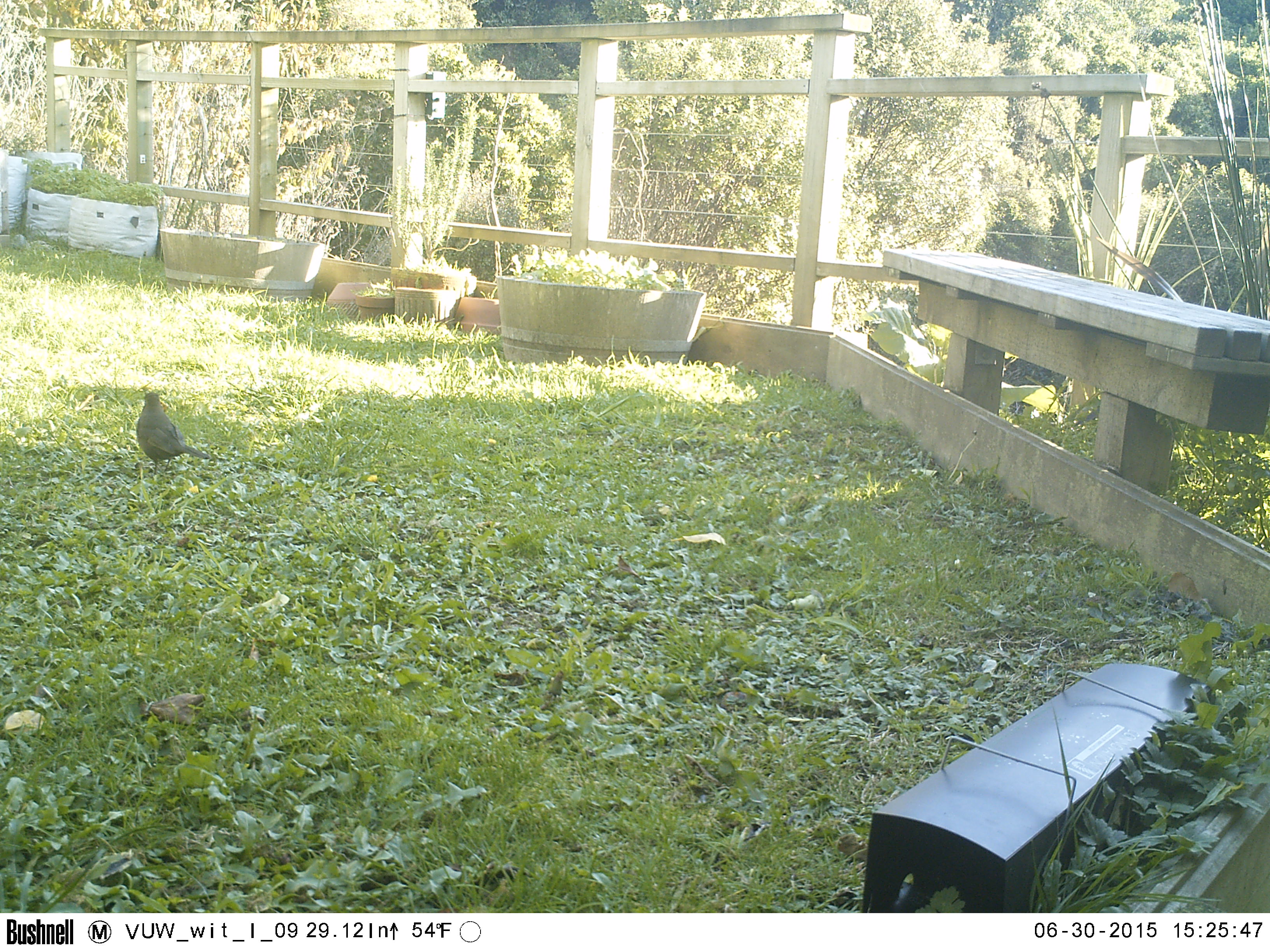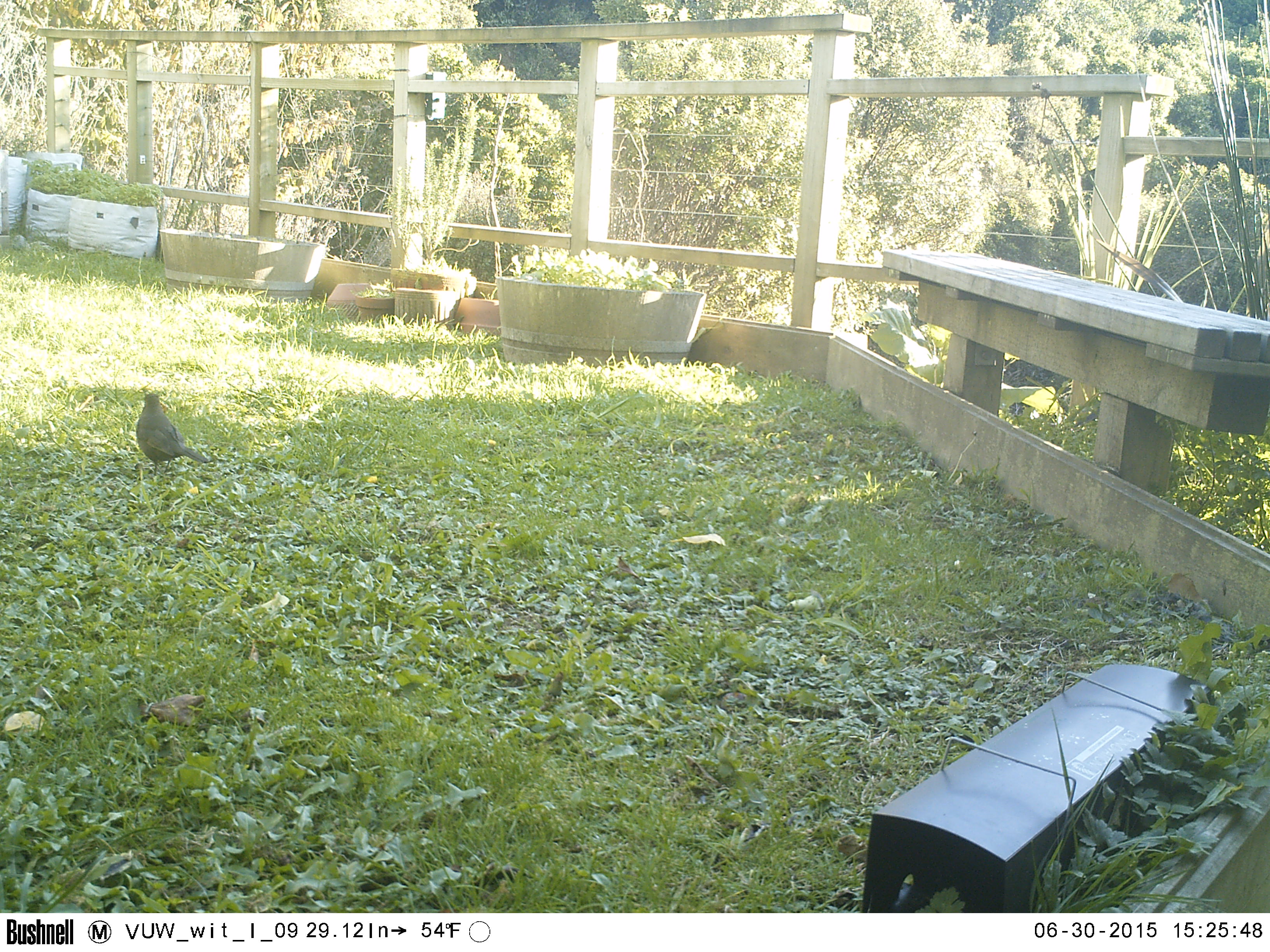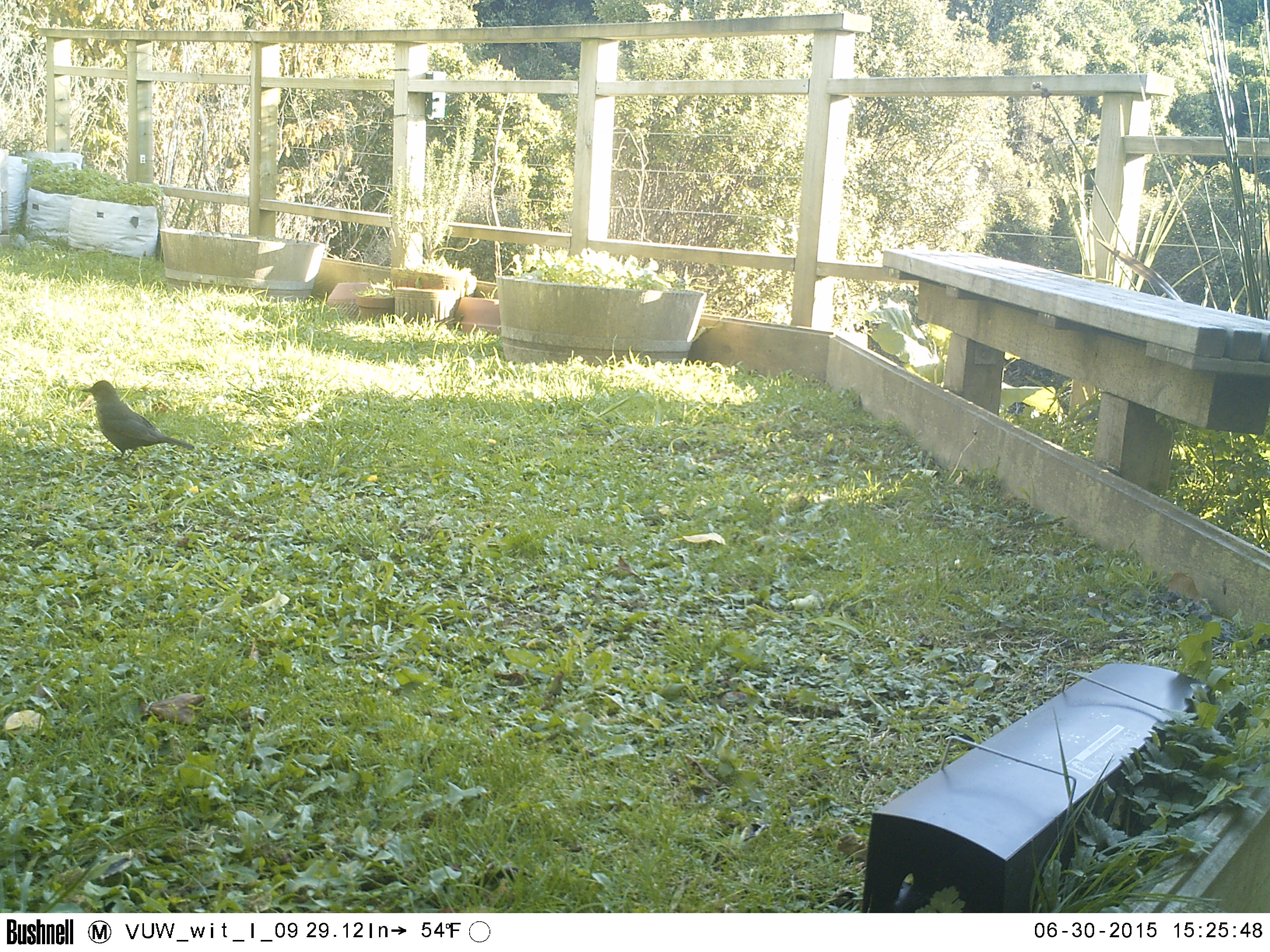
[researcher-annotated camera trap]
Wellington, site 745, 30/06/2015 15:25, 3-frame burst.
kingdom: Animalia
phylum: Chordata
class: Aves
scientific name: Aves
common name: bird